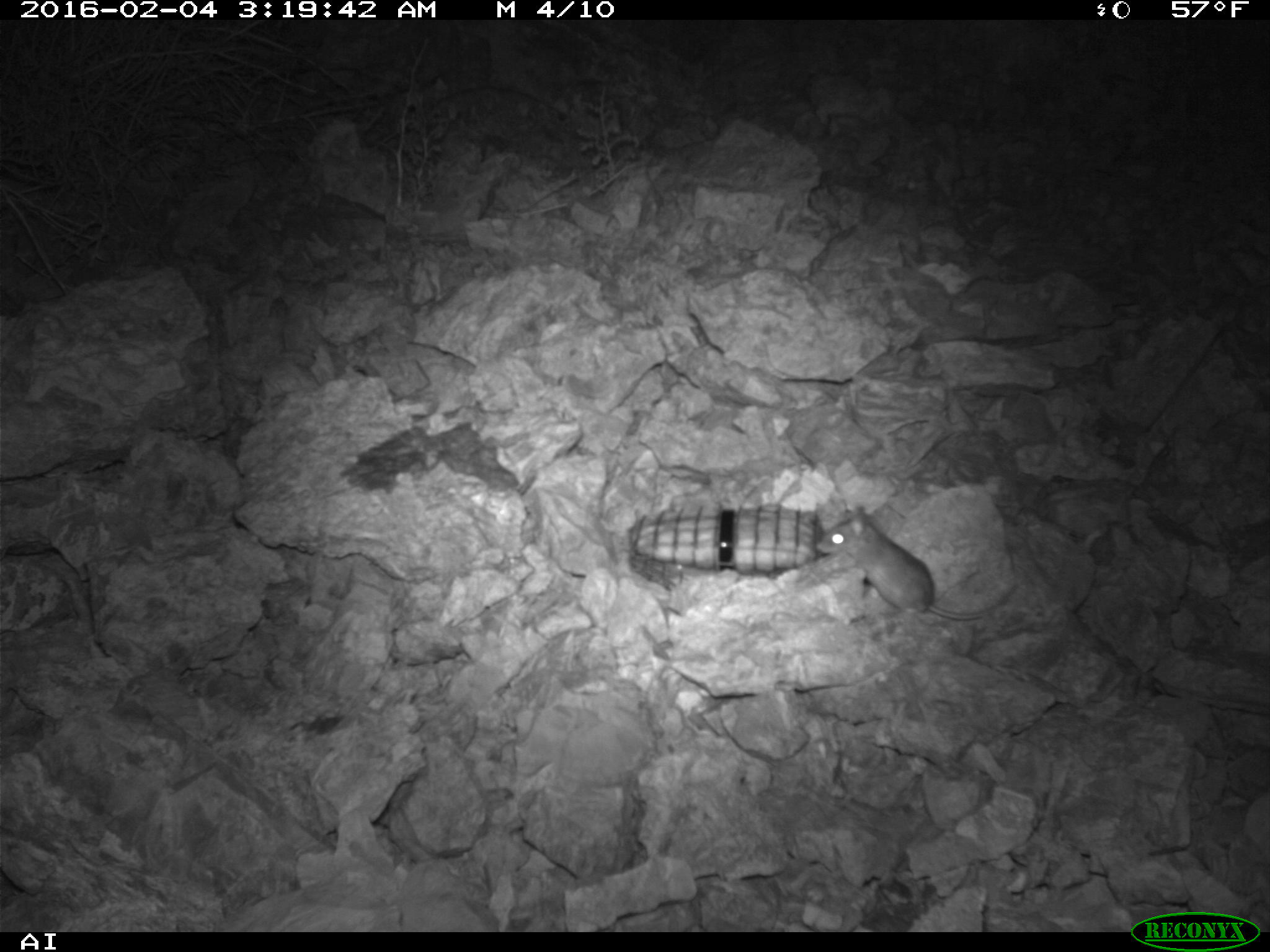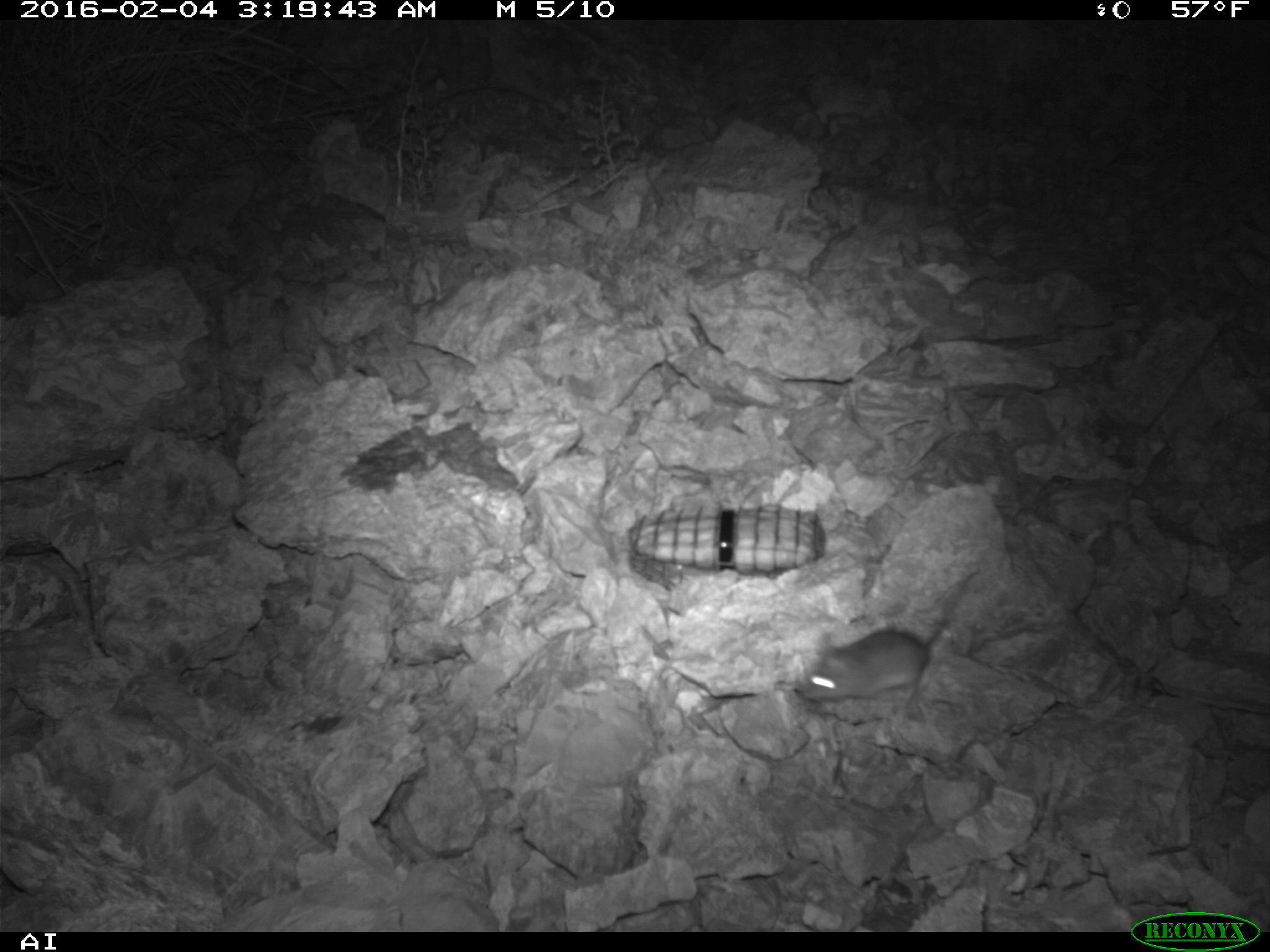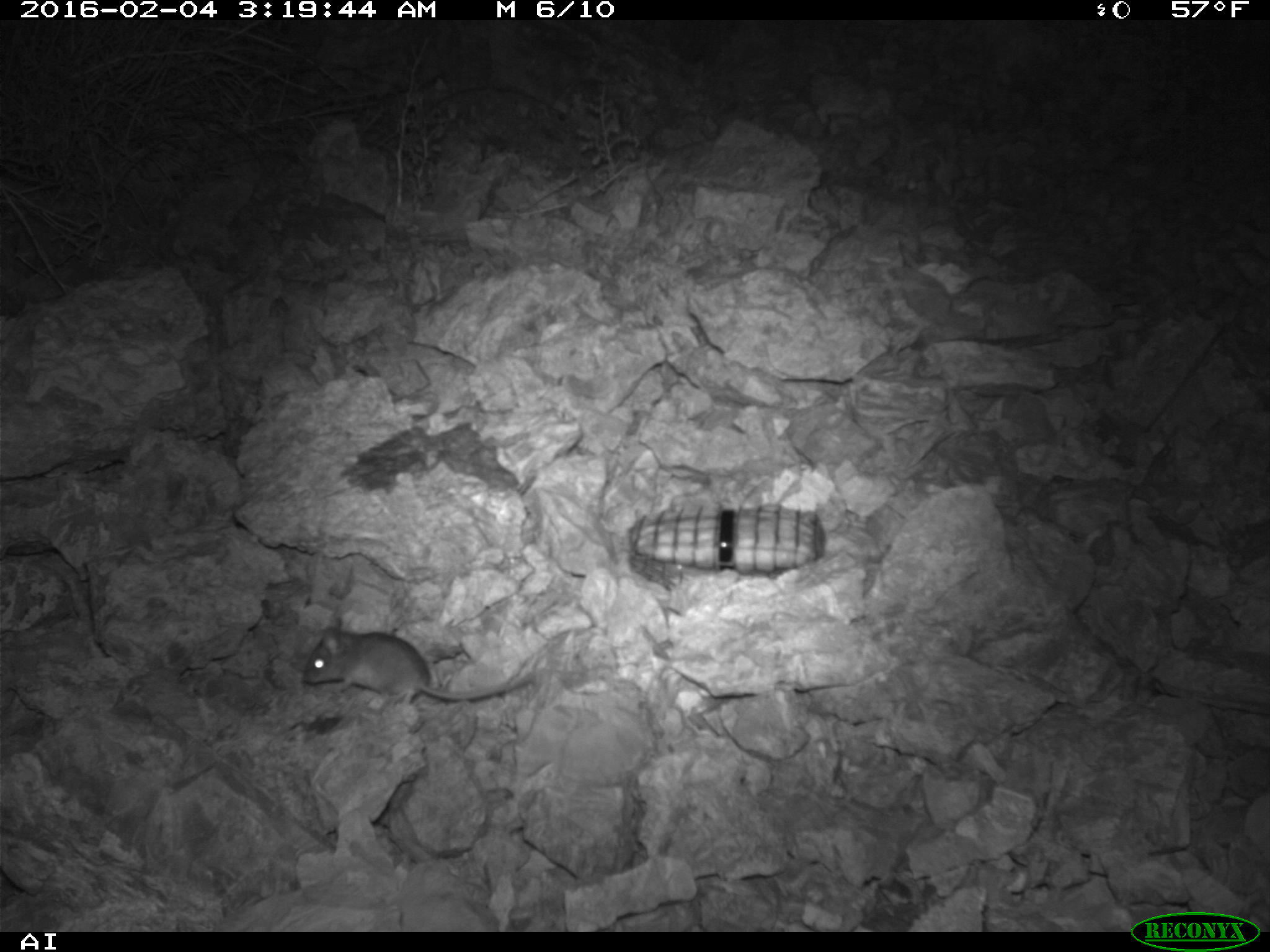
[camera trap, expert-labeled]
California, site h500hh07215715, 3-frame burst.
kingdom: Animalia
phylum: Chordata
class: Mammalia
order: Rodentia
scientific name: Rodentia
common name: rodent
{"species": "rodent (Rodentia)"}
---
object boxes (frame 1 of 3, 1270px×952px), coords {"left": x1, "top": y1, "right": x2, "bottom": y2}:
rodent: {"left": 816, "top": 506, "right": 1019, "bottom": 619}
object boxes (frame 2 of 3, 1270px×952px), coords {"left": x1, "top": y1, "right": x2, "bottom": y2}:
rodent: {"left": 802, "top": 569, "right": 979, "bottom": 709}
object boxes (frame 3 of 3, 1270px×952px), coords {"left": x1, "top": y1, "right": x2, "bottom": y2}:
rodent: {"left": 301, "top": 615, "right": 535, "bottom": 710}